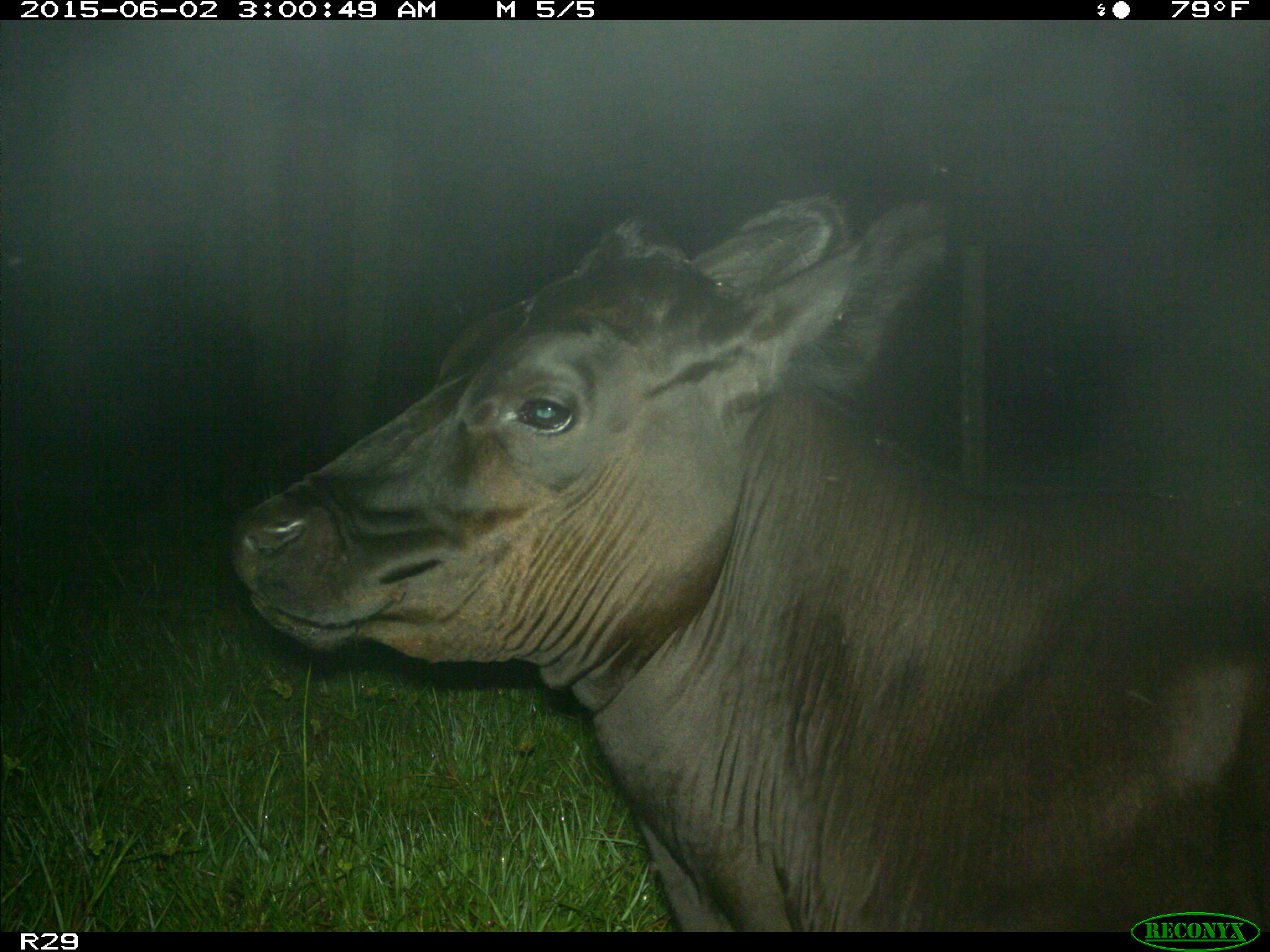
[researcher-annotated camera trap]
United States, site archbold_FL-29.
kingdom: Animalia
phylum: Chordata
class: Mammalia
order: Artiodactyla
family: Bovidae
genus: Bos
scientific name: Bos taurus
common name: domestic cow